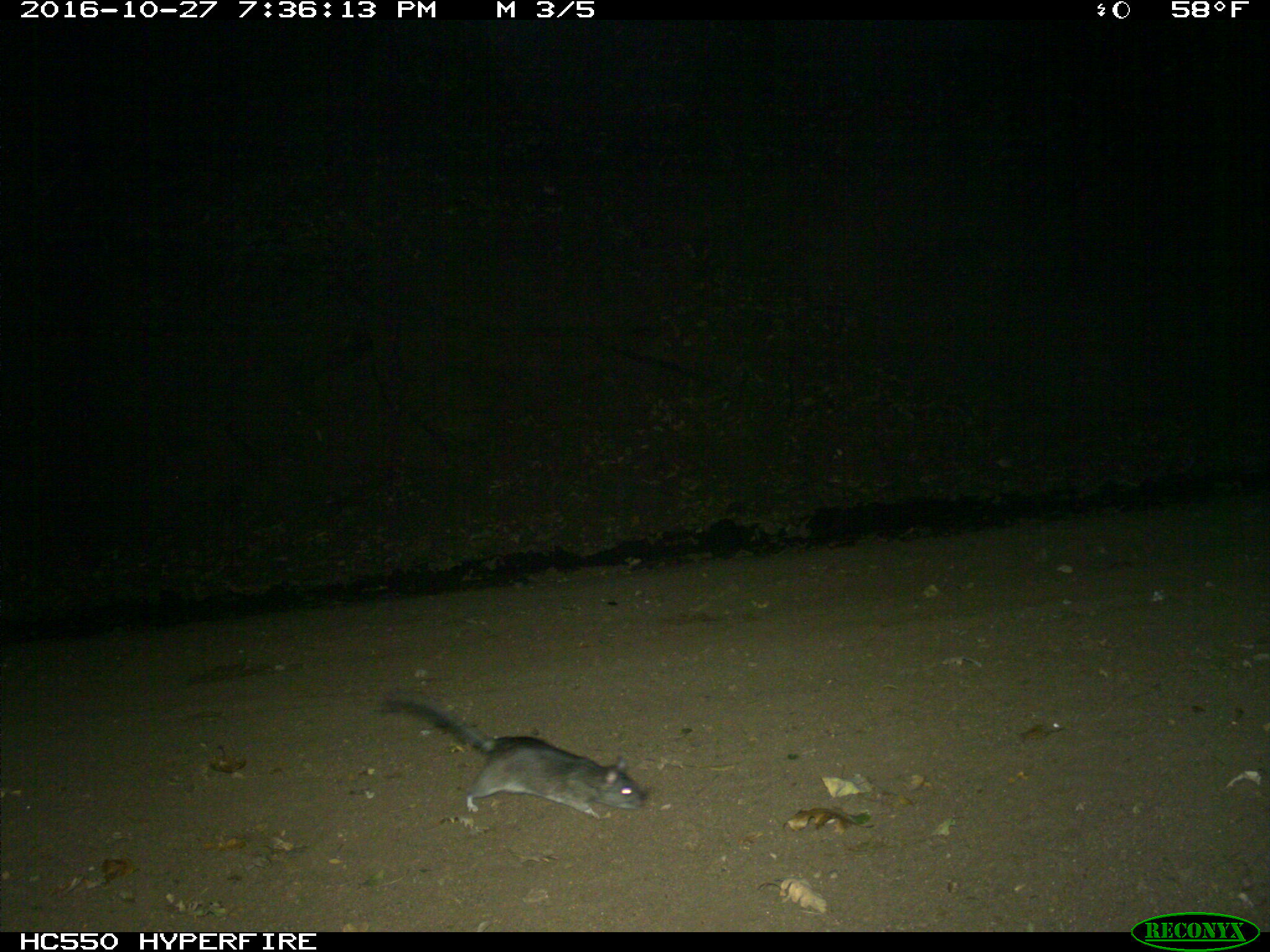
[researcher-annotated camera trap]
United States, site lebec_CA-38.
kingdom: Animalia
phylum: Chordata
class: Mammalia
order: Rodentia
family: Cricetidae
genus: Neotoma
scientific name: Neotoma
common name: pack rat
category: unidentified pack rat